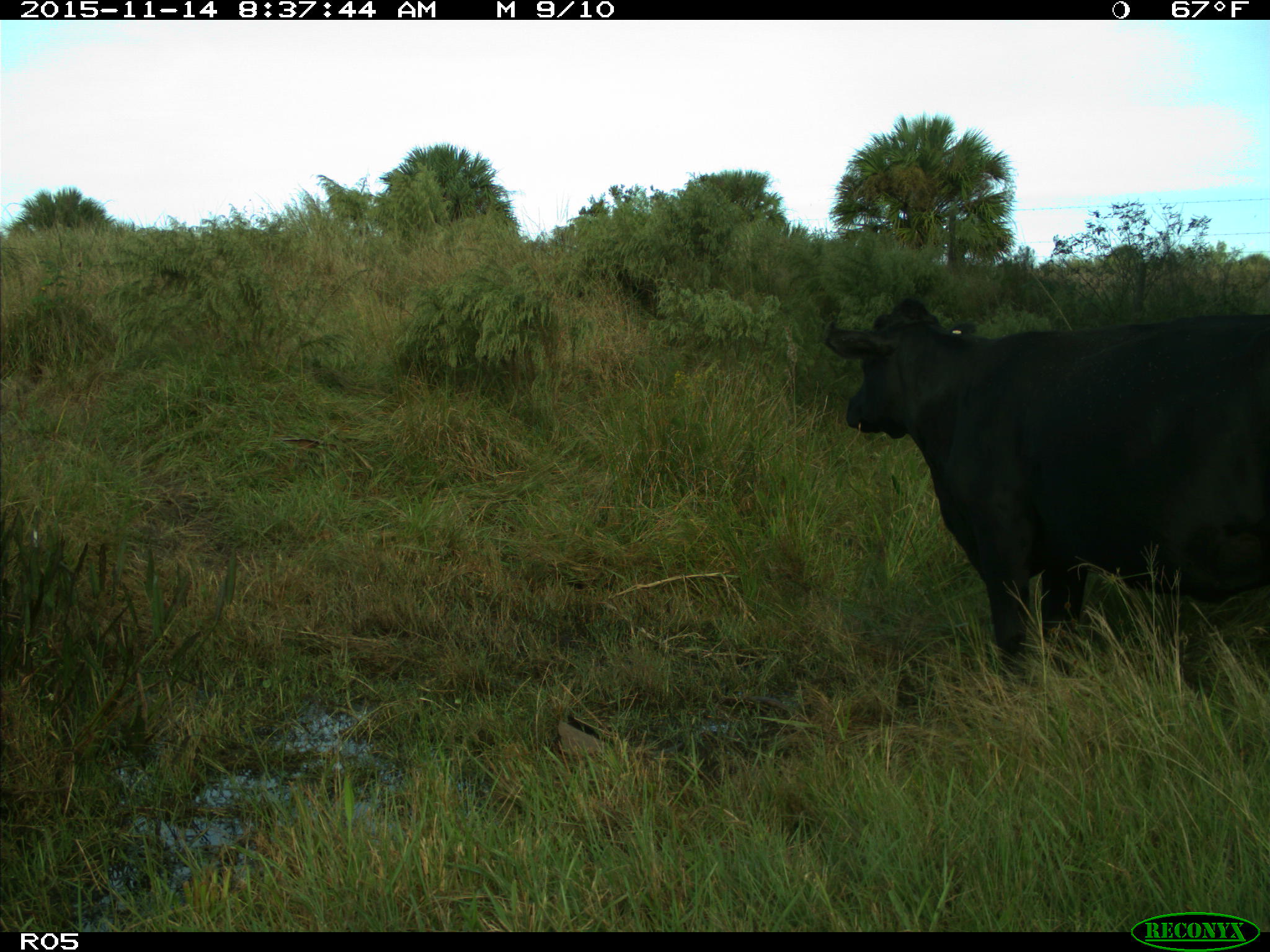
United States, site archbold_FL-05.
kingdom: Animalia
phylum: Chordata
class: Mammalia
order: Artiodactyla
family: Bovidae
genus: Bos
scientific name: Bos taurus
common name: domestic cow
Bos taurus (domestic cow).